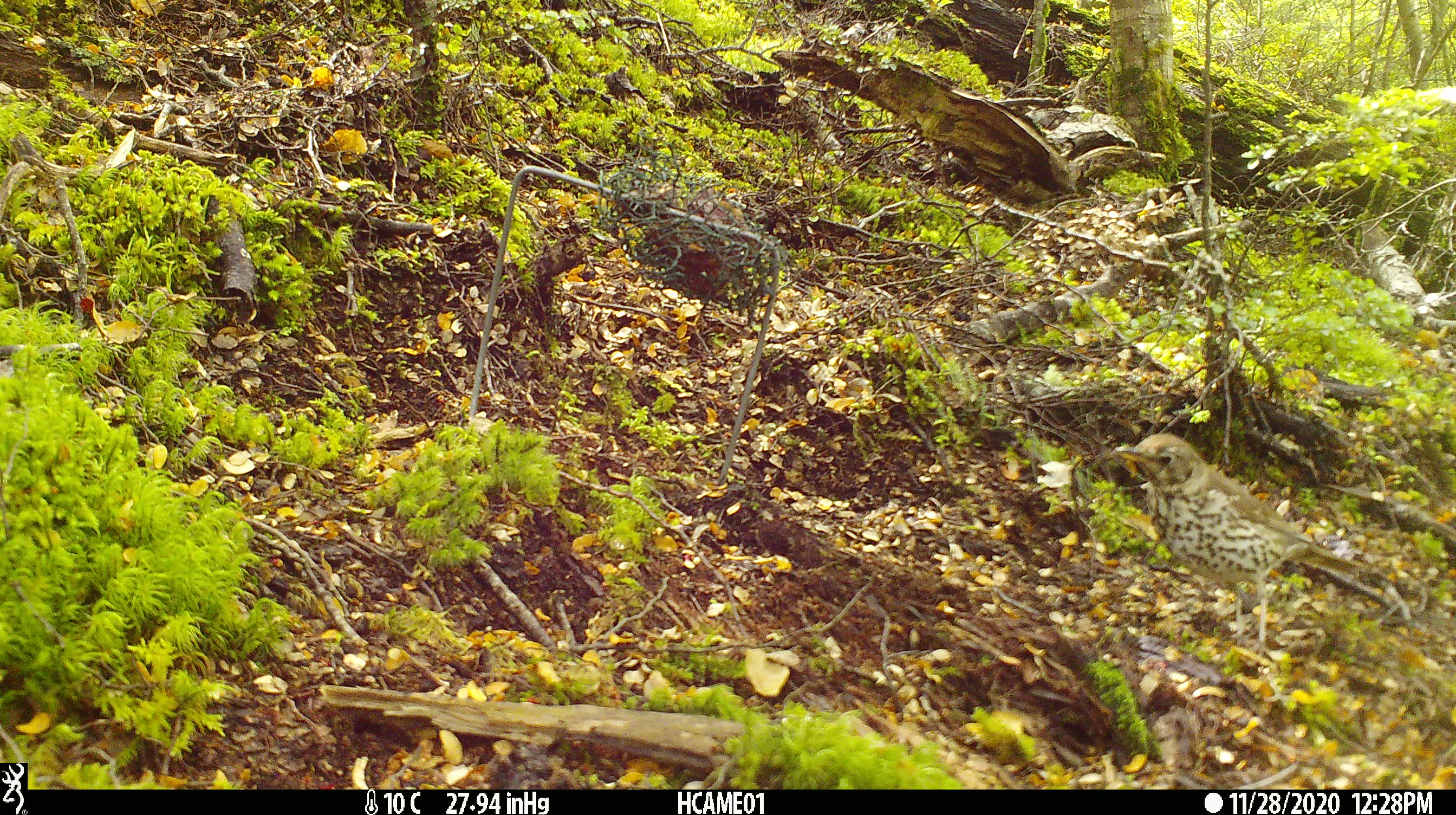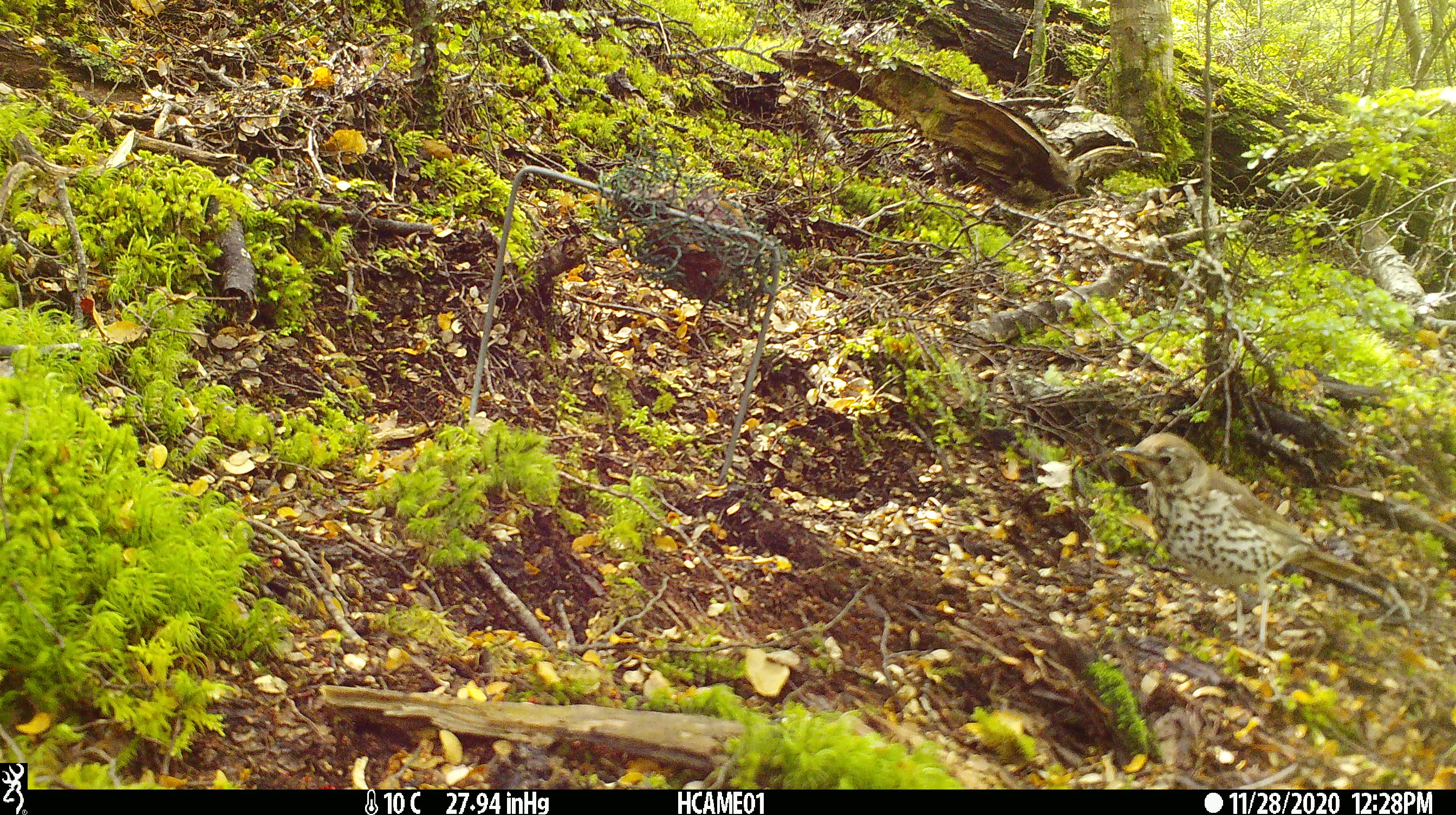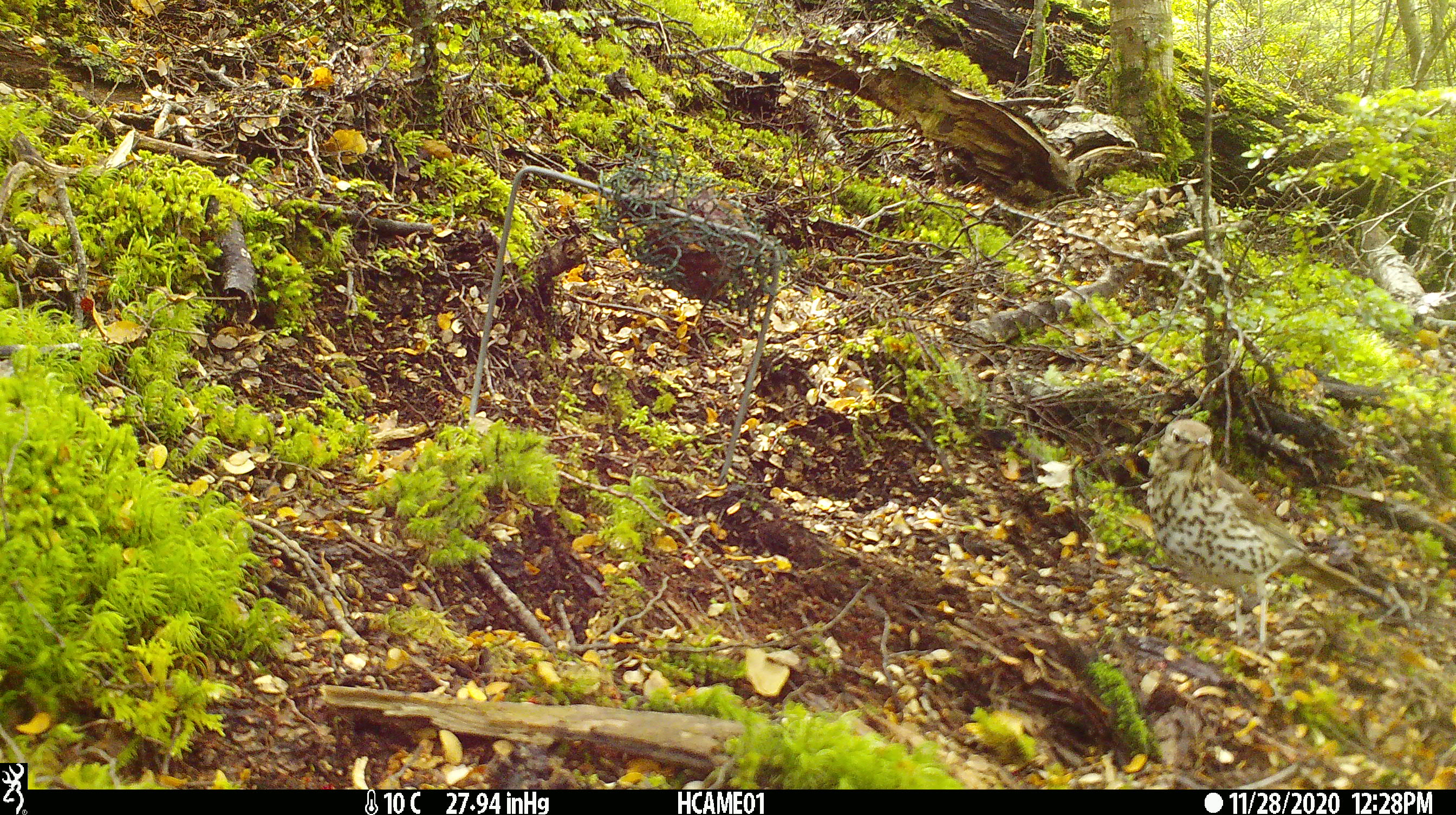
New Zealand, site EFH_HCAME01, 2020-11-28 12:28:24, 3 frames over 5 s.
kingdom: Animalia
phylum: Chordata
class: Aves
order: Passeriformes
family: Turdidae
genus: Turdus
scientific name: Turdus philomelos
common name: song thrush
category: thrush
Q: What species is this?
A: Thrush (song thrush) (Turdus philomelos).